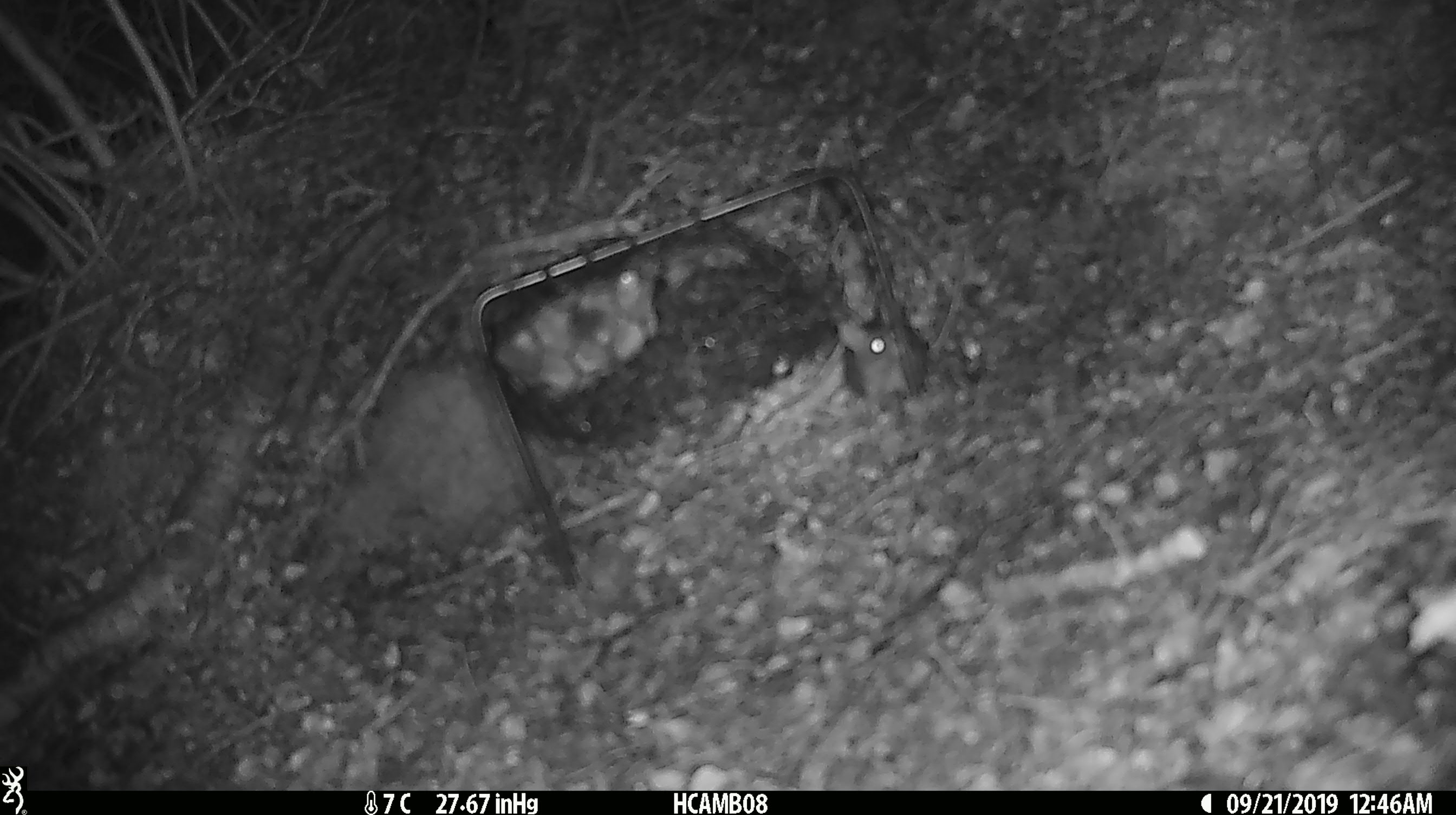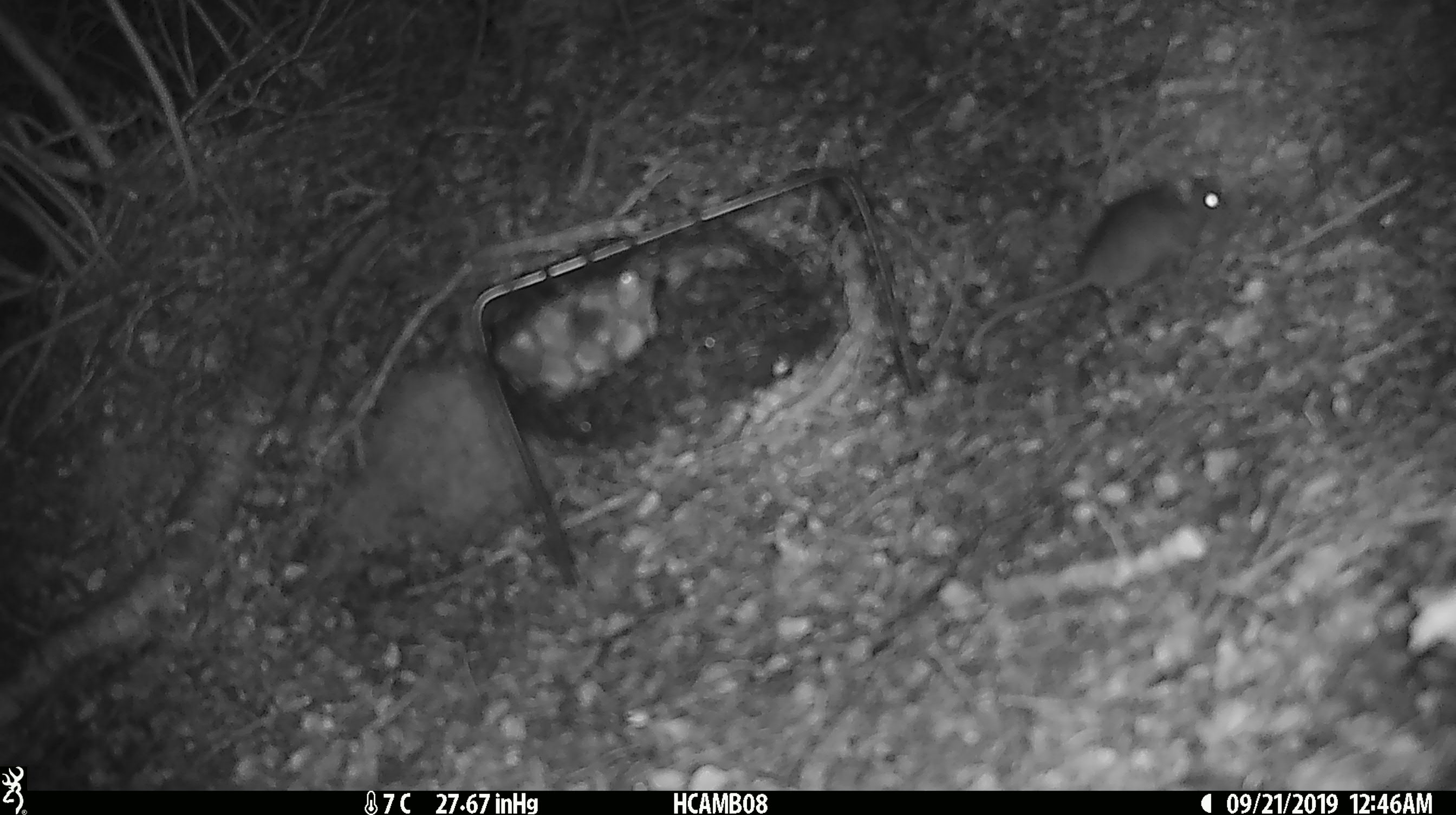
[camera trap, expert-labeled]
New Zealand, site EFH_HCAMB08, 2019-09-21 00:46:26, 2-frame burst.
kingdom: Animalia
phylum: Chordata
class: Mammalia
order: Rodentia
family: Muridae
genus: Mus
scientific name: Mus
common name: mouse